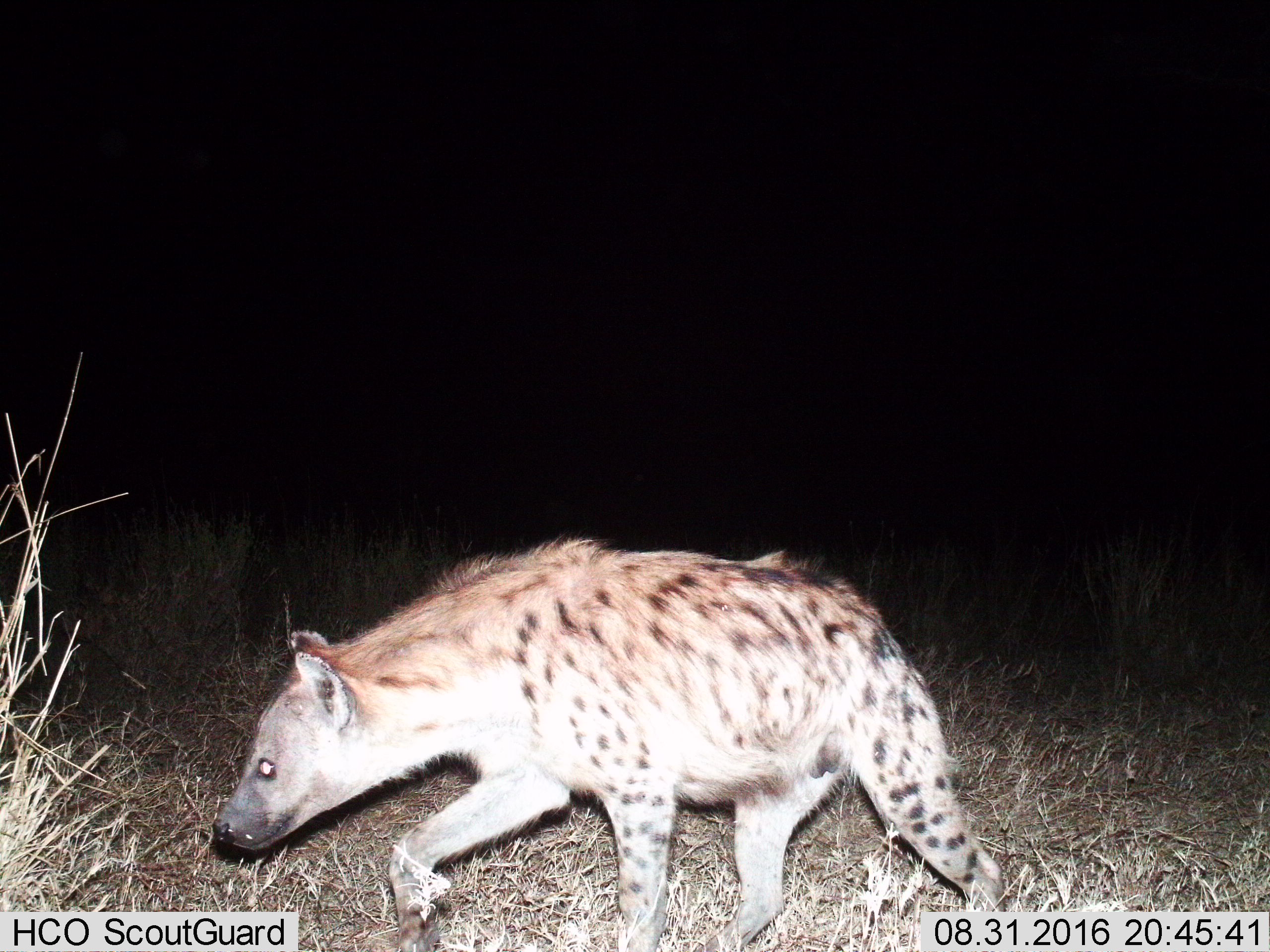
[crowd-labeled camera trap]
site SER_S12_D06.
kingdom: Animalia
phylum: Chordata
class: Mammalia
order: Carnivora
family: Hyaenidae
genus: Crocuta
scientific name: Crocuta crocuta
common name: spotted hyena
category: hyenaspotted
Hyenaspotted (spotted hyena) (Crocuta crocuta), count 1. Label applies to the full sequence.